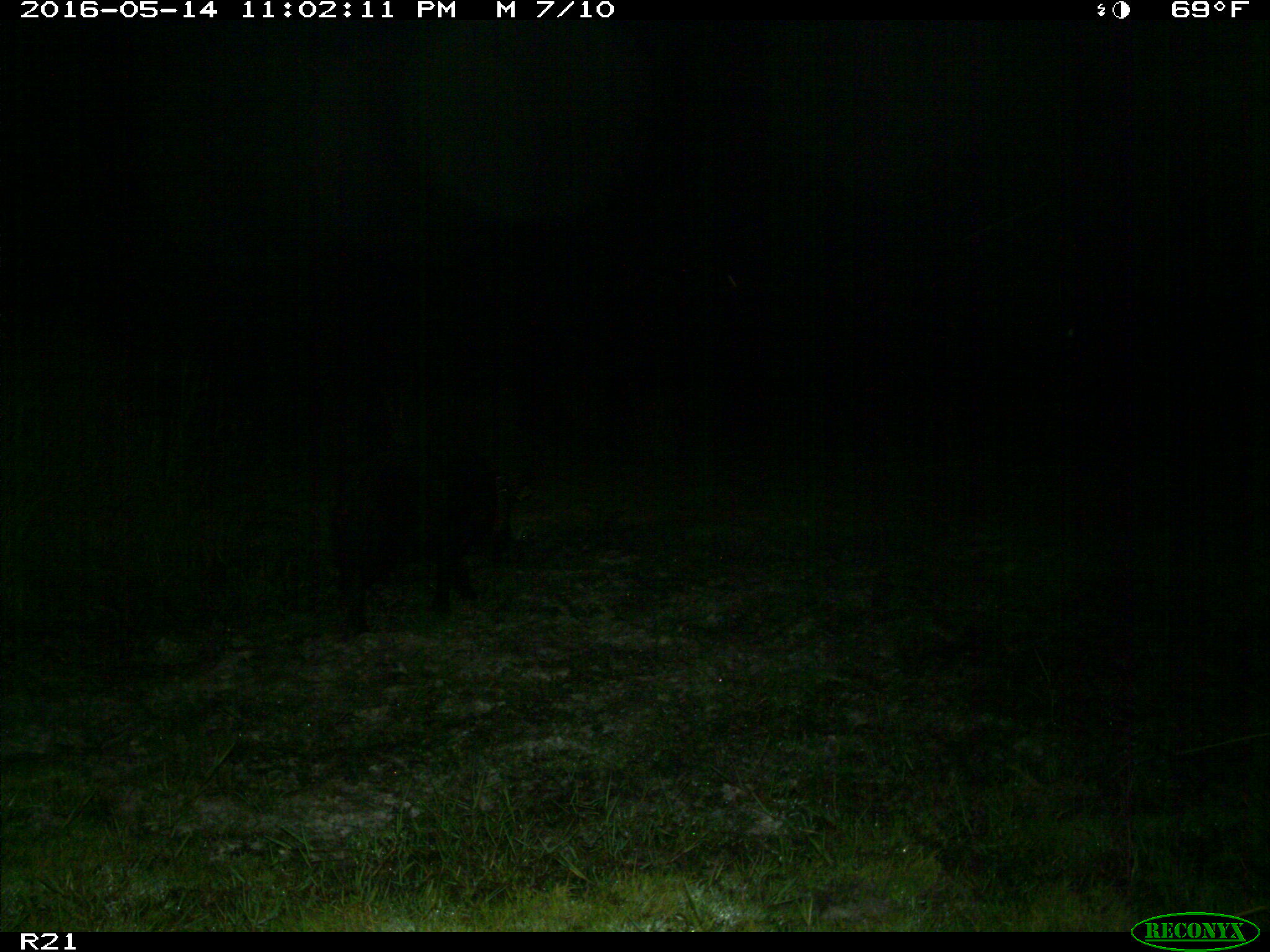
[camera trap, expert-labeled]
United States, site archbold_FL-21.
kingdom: Animalia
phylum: Chordata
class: Mammalia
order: Artiodactyla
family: Suidae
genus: Sus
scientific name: Sus scrofa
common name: wild boar